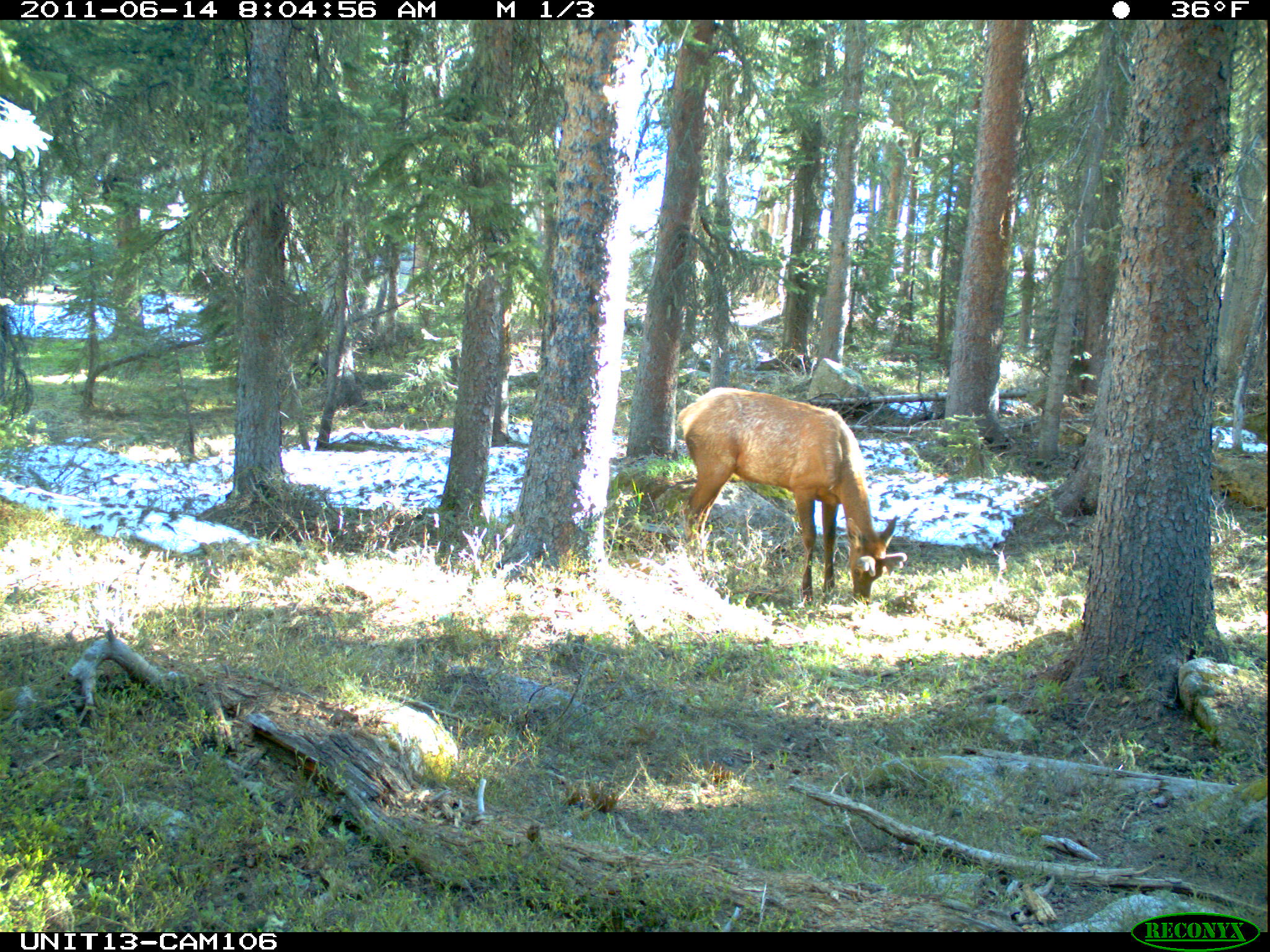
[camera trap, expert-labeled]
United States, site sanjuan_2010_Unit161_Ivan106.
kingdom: Animalia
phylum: Chordata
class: Mammalia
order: Artiodactyla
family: Cervidae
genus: Cervus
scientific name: Cervus elaphus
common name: red deer